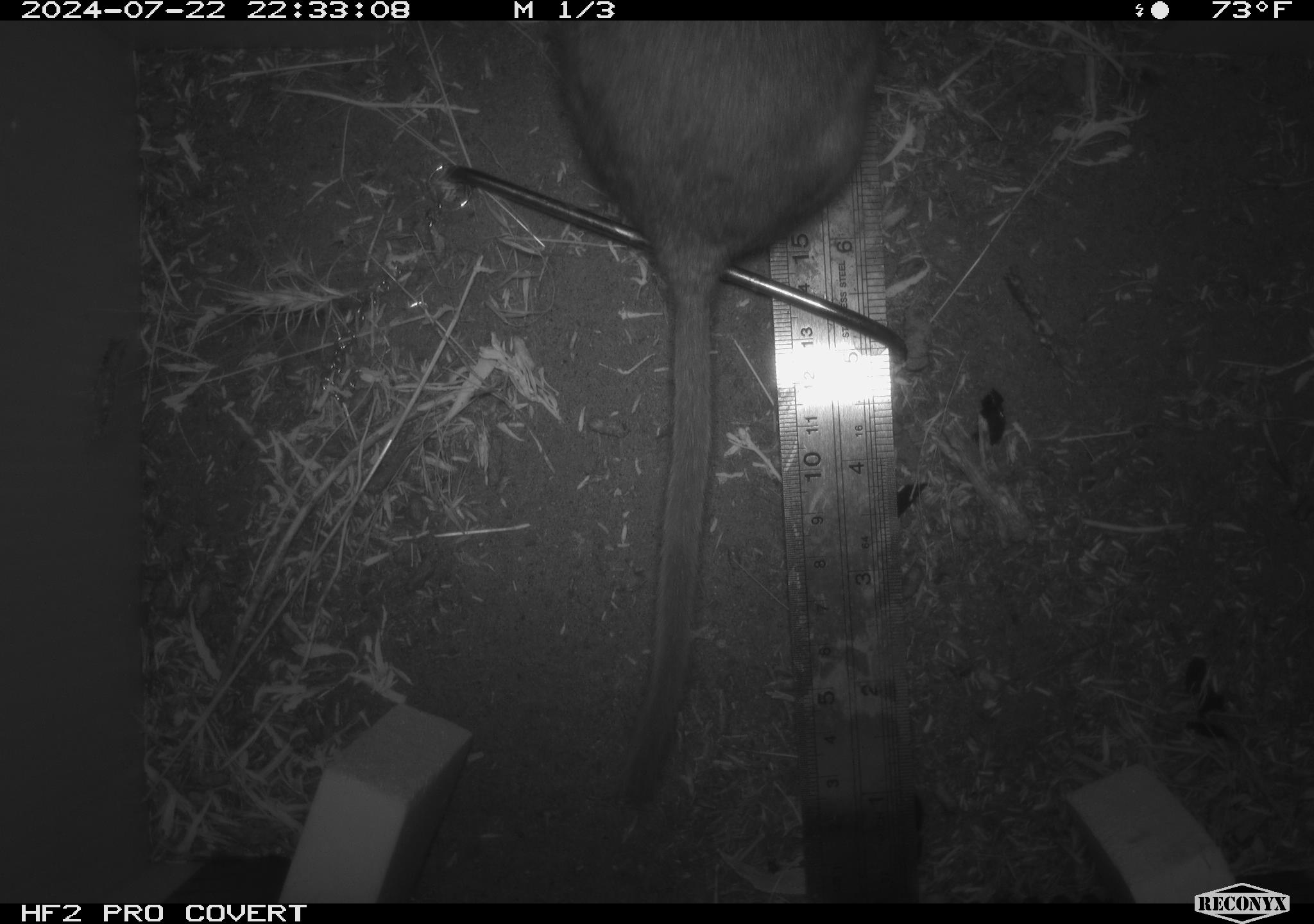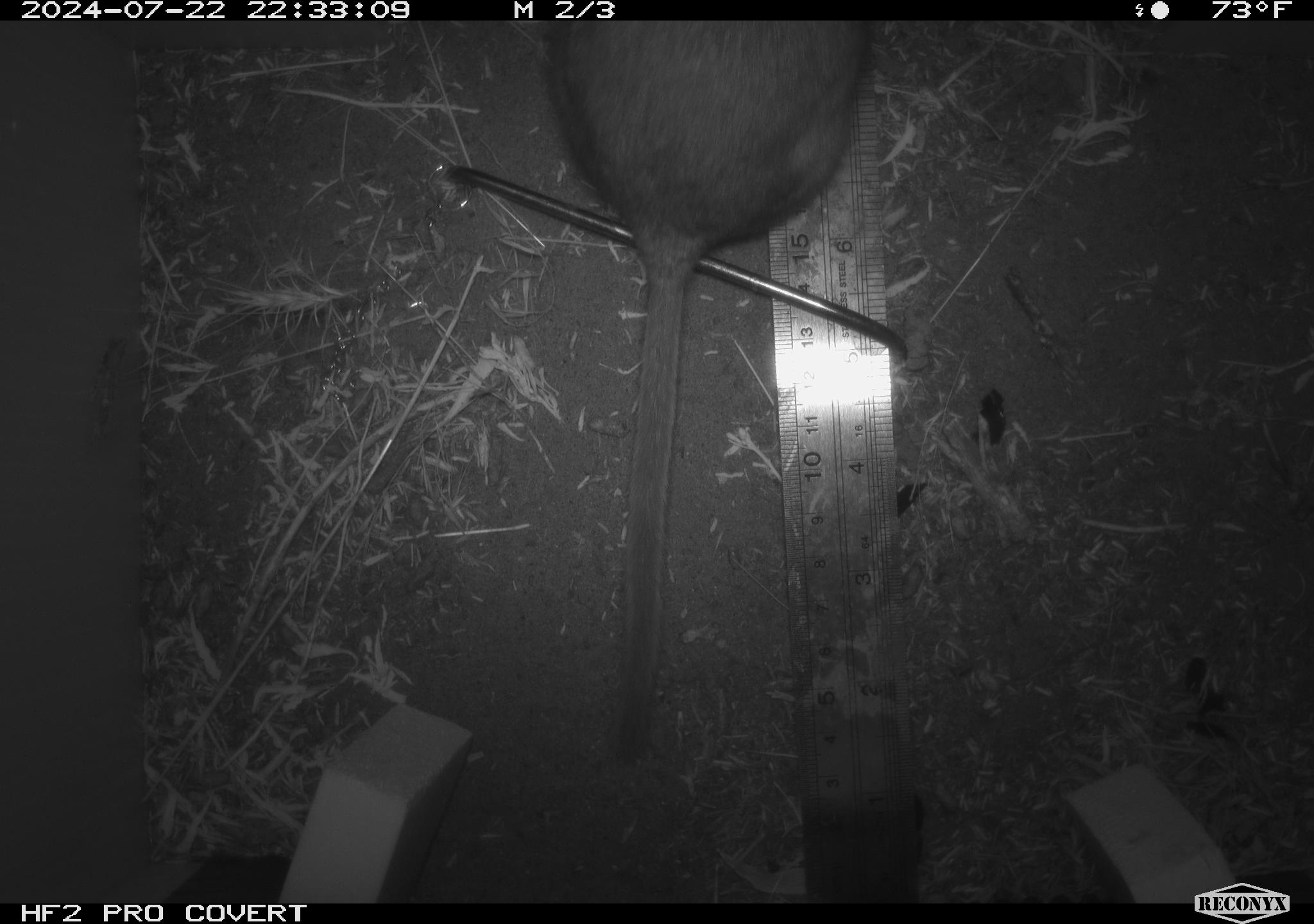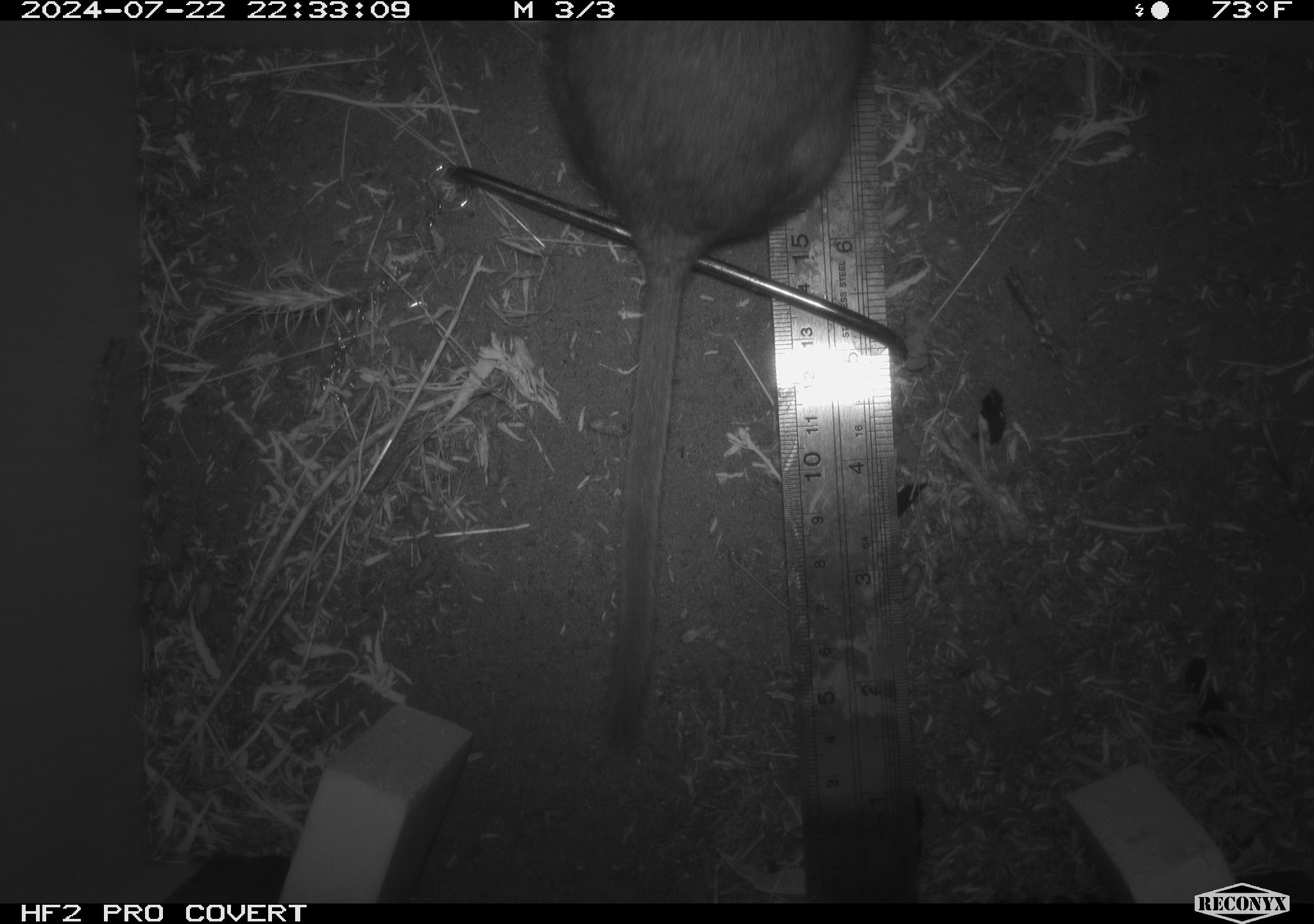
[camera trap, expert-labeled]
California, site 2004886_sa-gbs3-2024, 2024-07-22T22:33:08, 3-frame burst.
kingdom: Animalia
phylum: Chordata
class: Mammalia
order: Rodentia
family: Cricetidae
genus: Neotoma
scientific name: Neotoma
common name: pack rat or woodrat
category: neotoma species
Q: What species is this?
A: Neotoma species (pack rat or woodrat) (Neotoma).